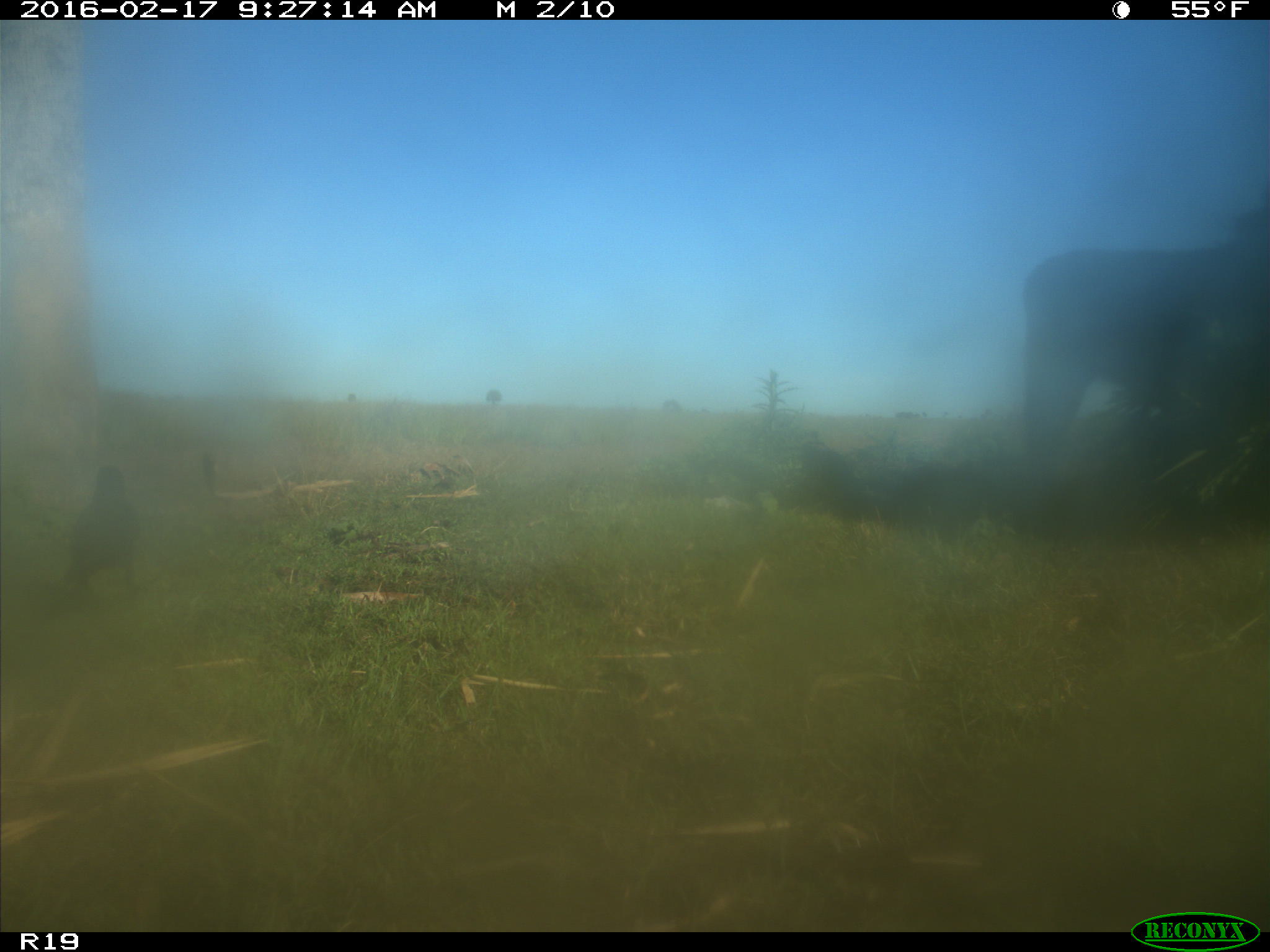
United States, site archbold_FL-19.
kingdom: Animalia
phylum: Chordata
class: Mammalia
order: Artiodactyla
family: Bovidae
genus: Bos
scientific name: Bos taurus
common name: domestic cow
Bos taurus (domestic cow).